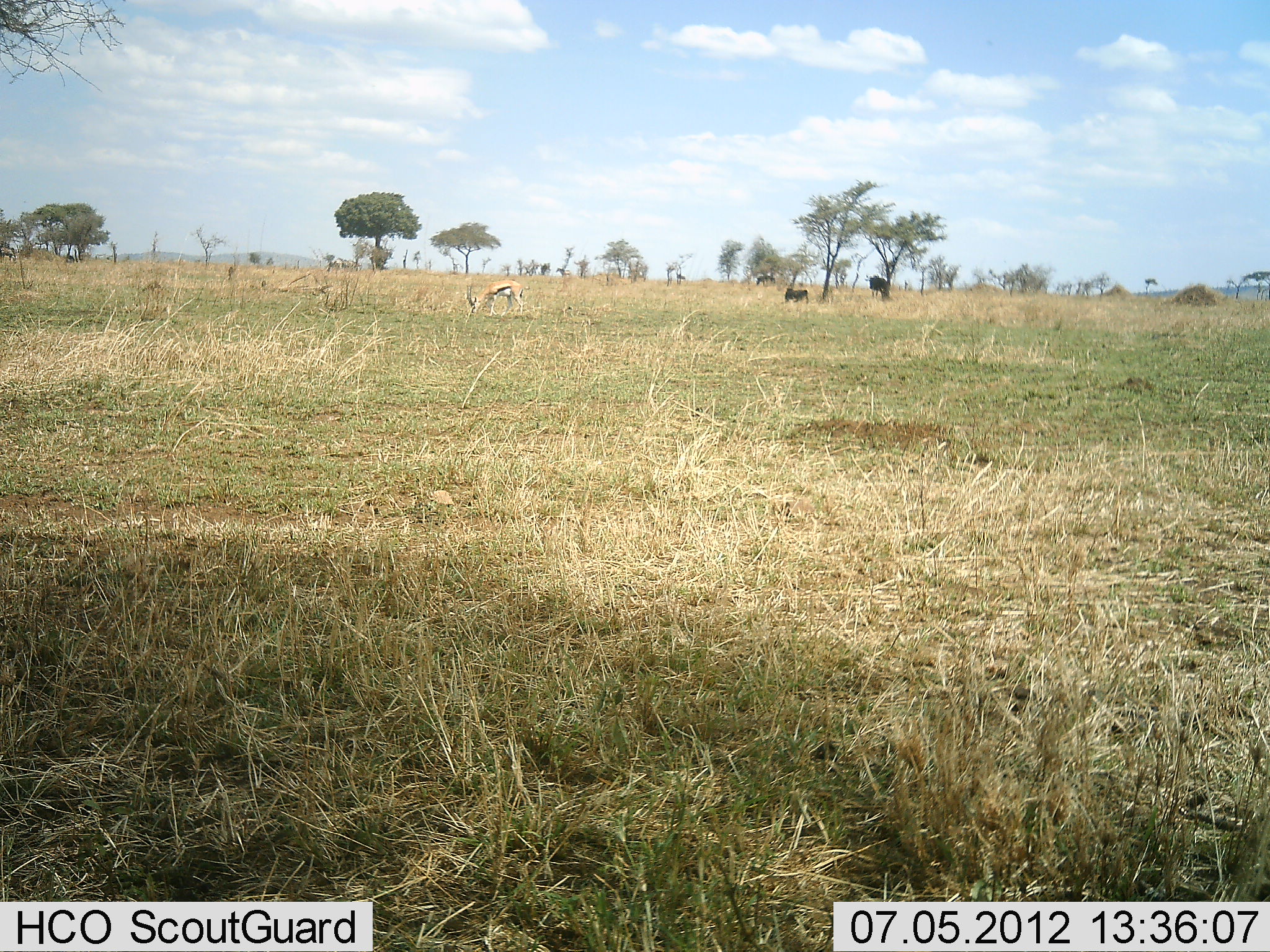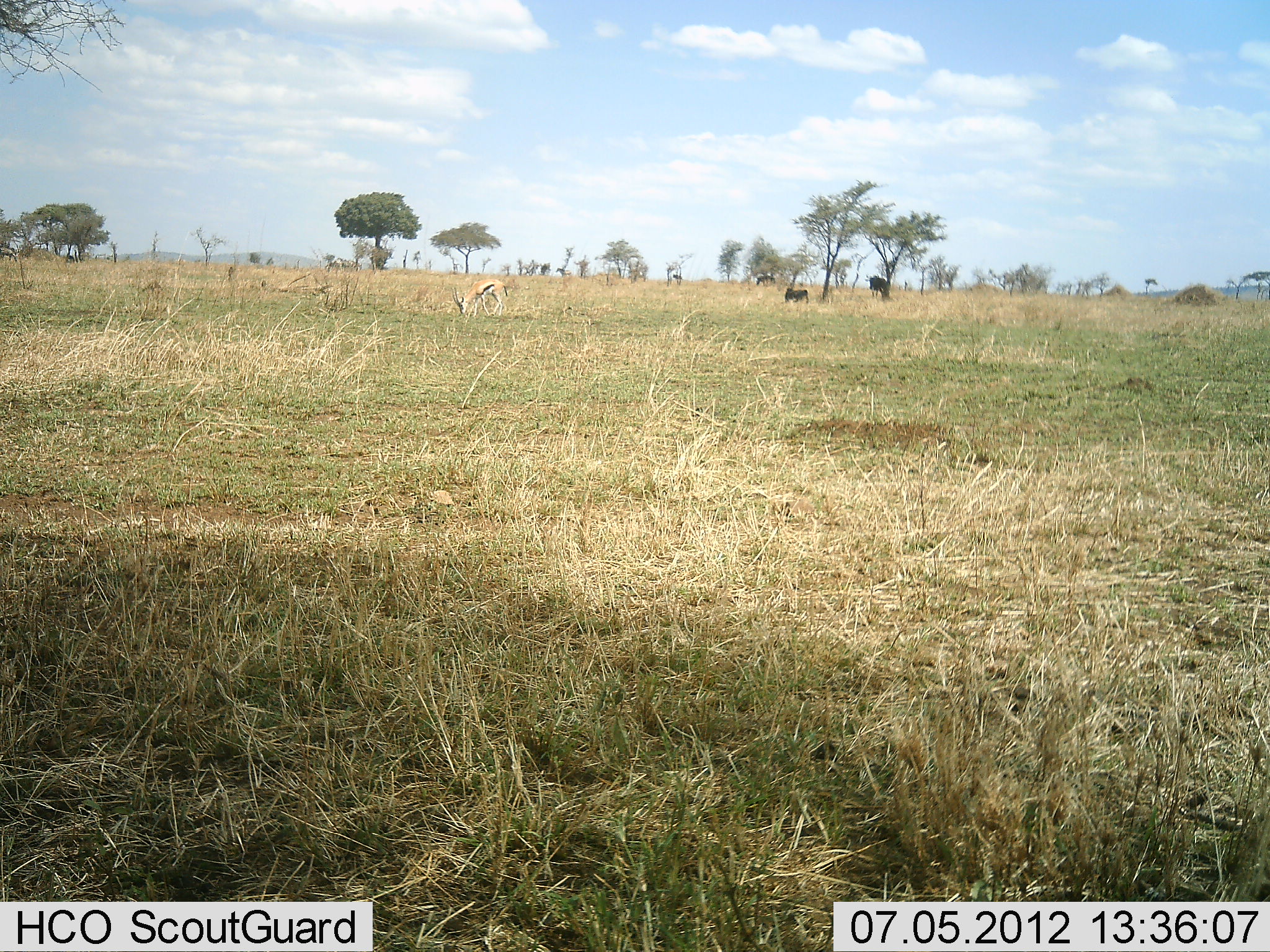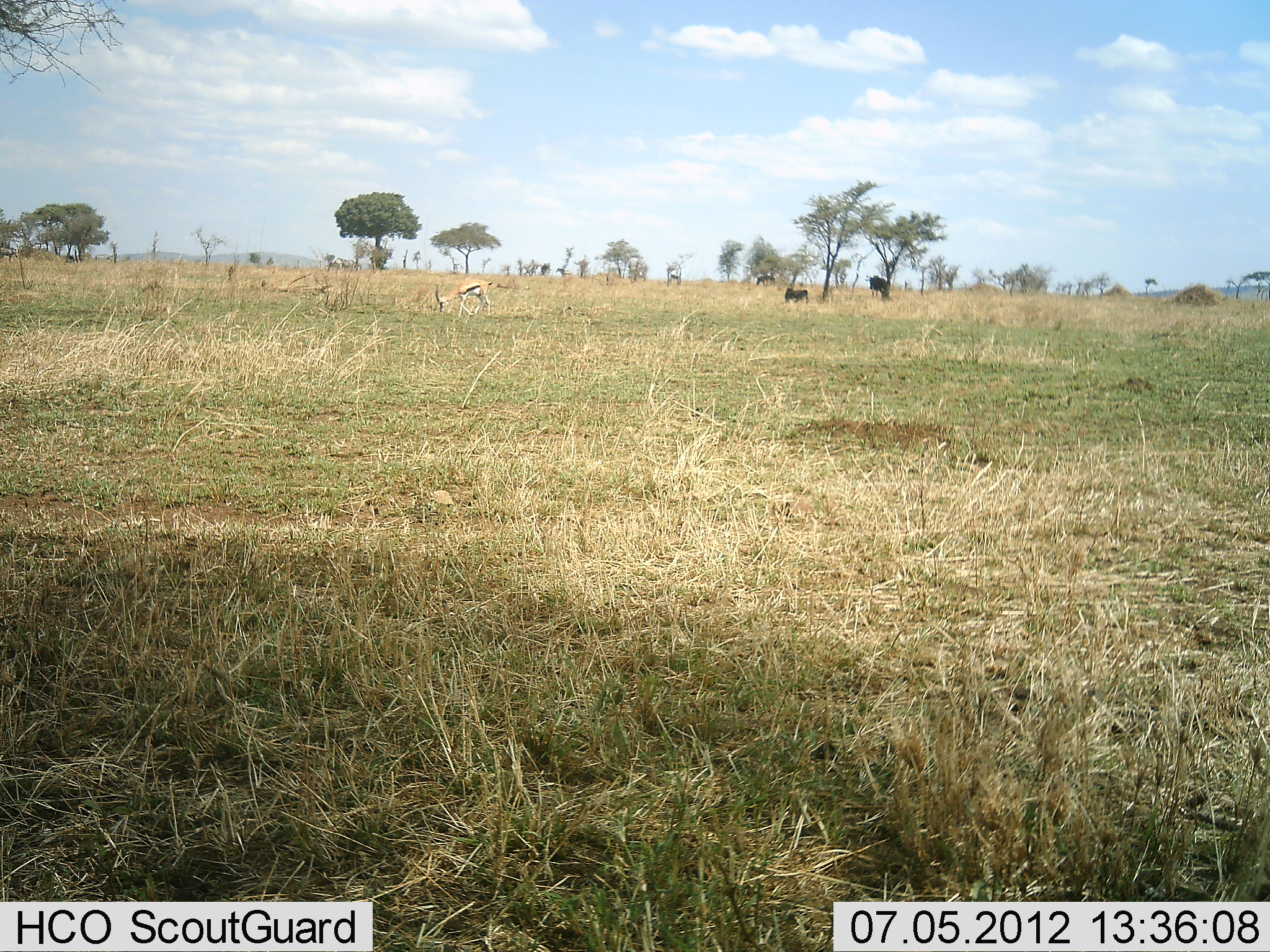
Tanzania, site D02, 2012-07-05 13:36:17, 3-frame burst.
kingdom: Animalia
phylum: Chordata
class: Mammalia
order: Artiodactyla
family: Bovidae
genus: Eudorcas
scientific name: Eudorcas thomsonii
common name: thomson's gazelle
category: gazellethomsons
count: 1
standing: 24%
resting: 0%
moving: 33%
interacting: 0%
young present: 0%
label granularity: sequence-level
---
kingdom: Animalia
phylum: Chordata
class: Mammalia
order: Artiodactyla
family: Bovidae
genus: Connochaetes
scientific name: Connochaetes taurinus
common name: blue wildebeest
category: wildebeest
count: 3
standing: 82%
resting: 36%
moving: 27%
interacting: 0%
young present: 0%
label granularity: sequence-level